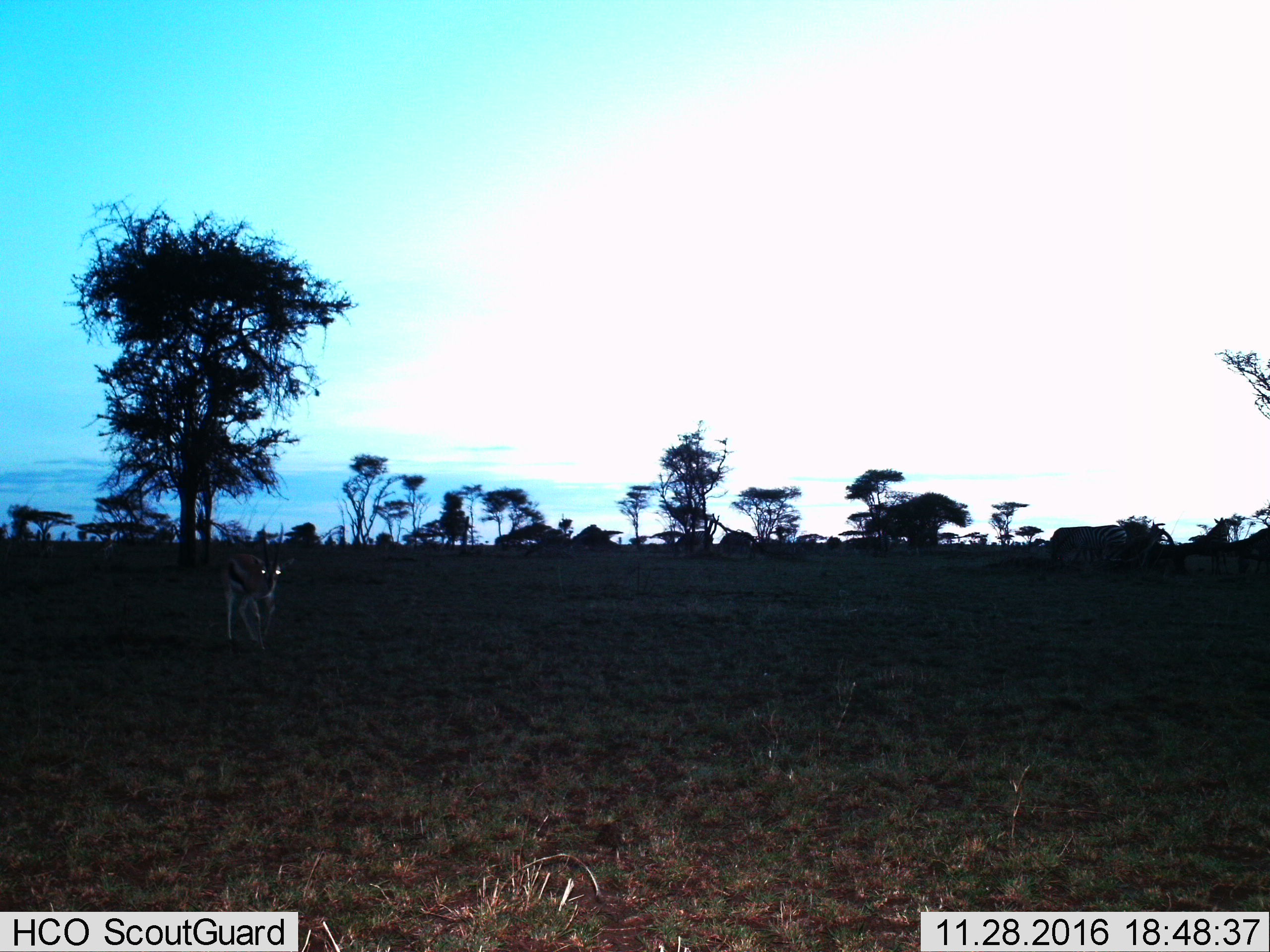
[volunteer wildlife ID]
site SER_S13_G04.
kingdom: Animalia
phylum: Chordata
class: Mammalia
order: Artiodactyla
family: Bovidae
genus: Eudorcas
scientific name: Eudorcas thomsonii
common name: thomson's gazelle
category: gazellethomsons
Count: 1.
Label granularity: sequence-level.